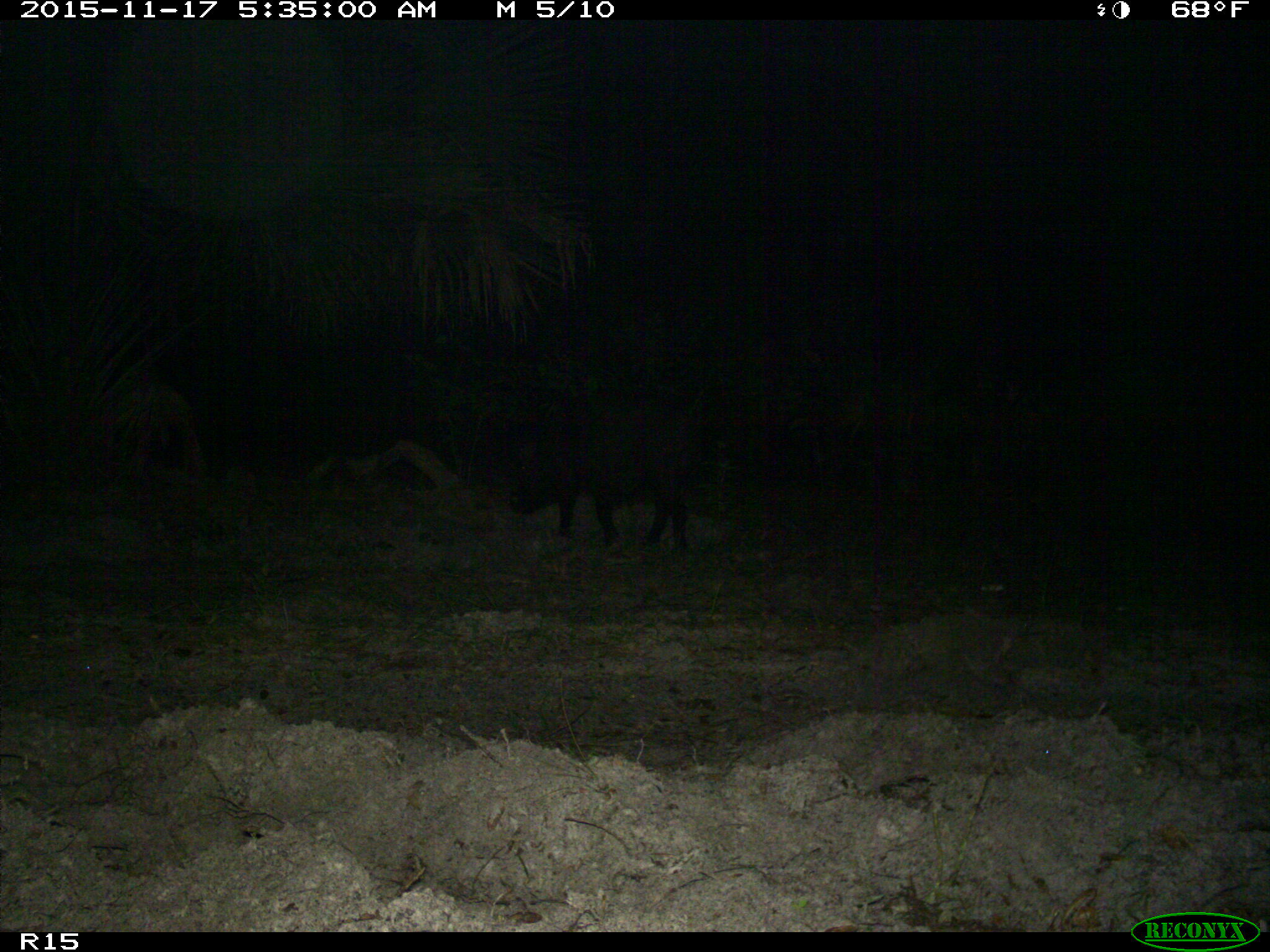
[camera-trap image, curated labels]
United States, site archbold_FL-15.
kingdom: Animalia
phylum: Chordata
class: Mammalia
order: Artiodactyla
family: Suidae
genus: Sus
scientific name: Sus scrofa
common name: wild boar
Sus scrofa (wild boar).